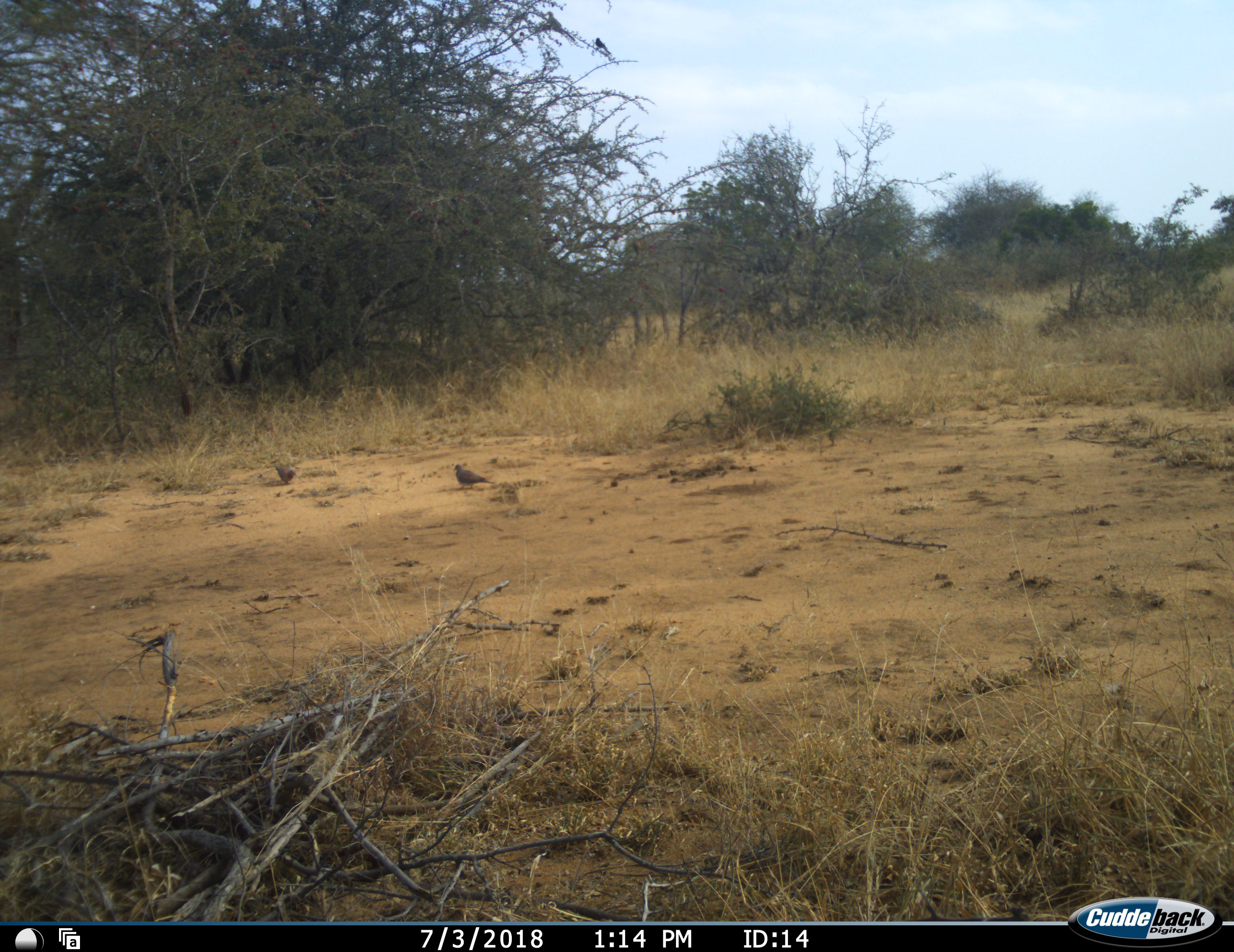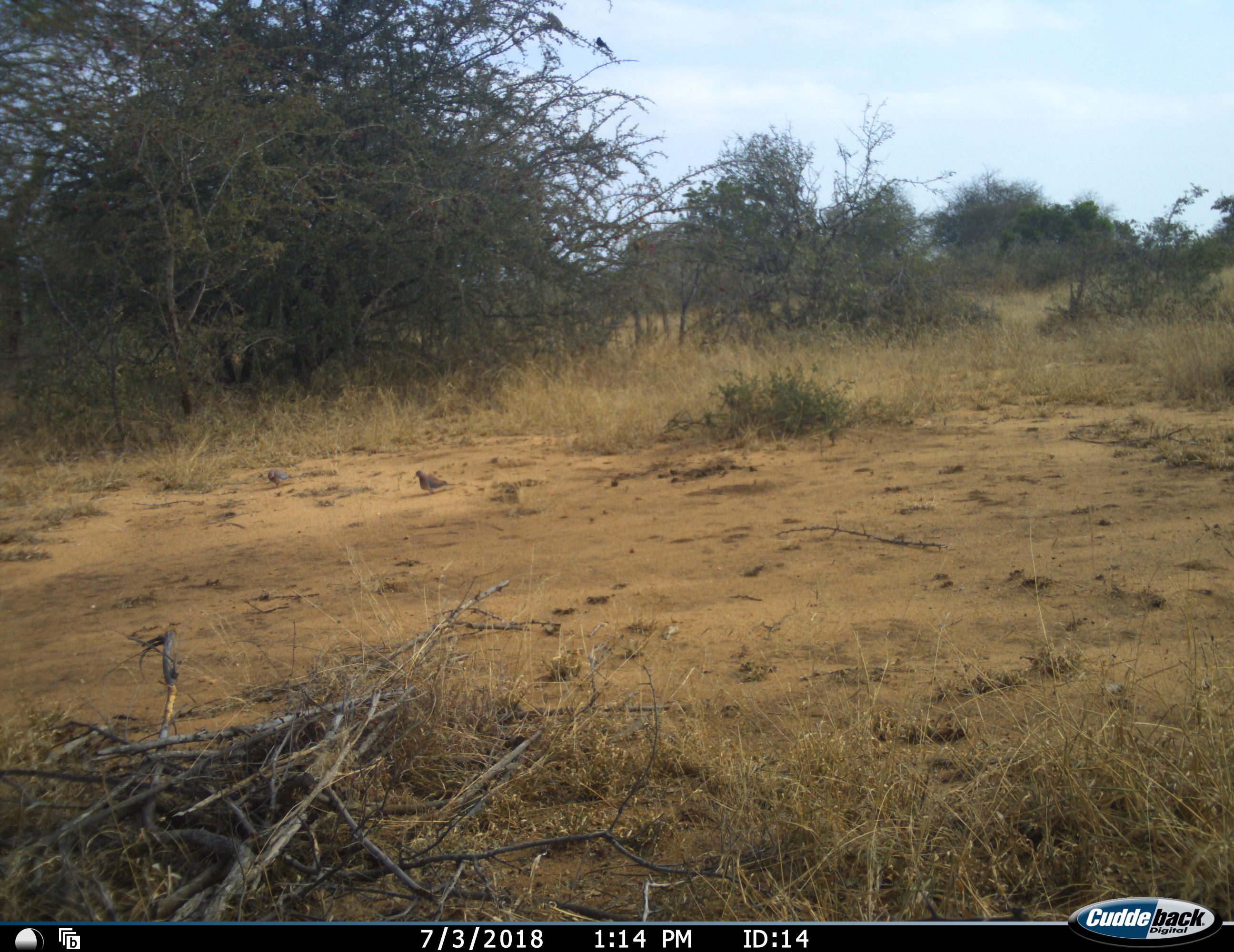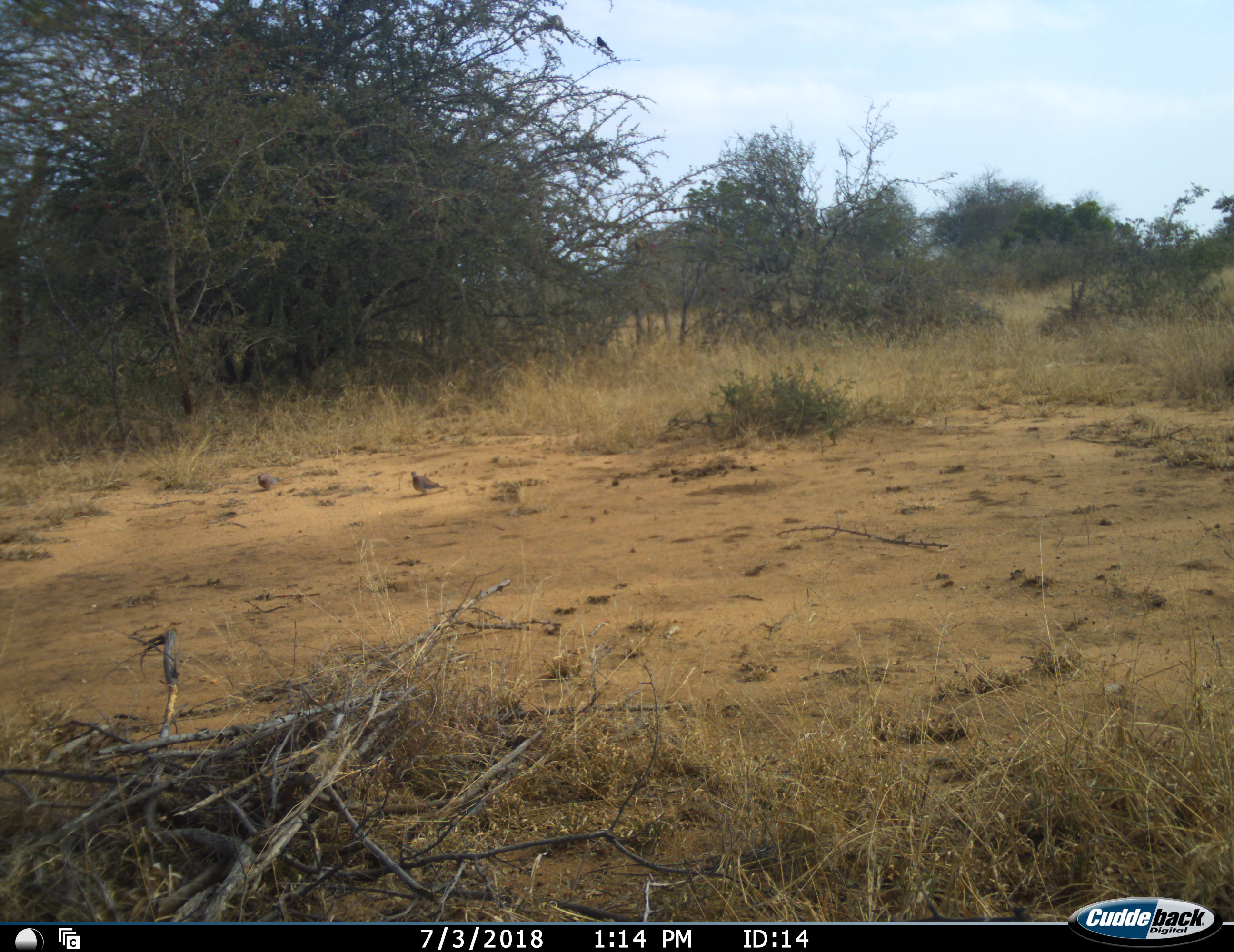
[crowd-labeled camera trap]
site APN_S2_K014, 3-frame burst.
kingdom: Animalia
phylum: Chordata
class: Aves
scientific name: Aves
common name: bird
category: birdother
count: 2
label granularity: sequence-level